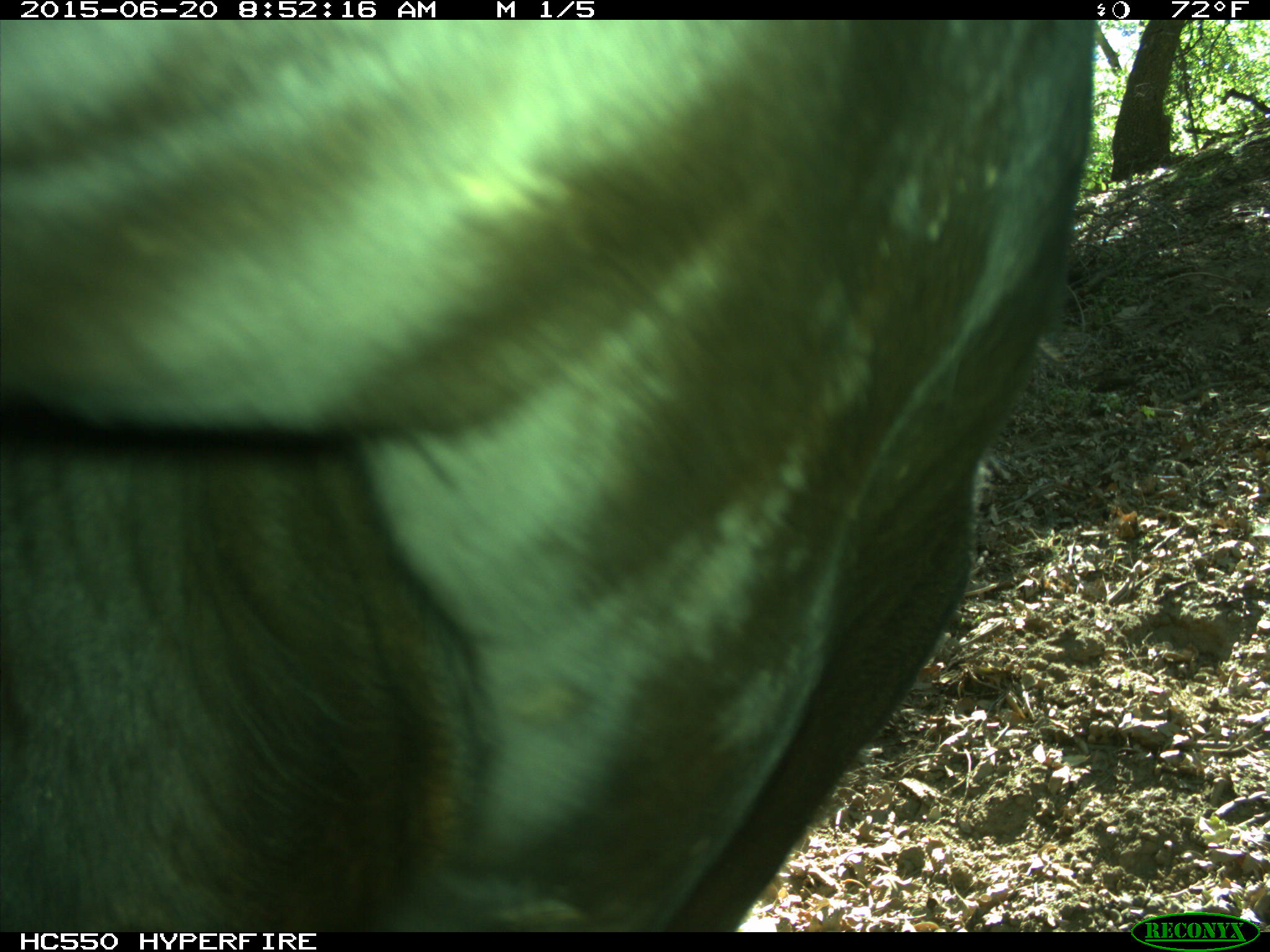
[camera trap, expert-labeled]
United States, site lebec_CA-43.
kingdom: Animalia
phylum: Chordata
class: Mammalia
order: Artiodactyla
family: Bovidae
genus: Bos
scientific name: Bos taurus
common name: domestic cow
Bos taurus (domestic cow).